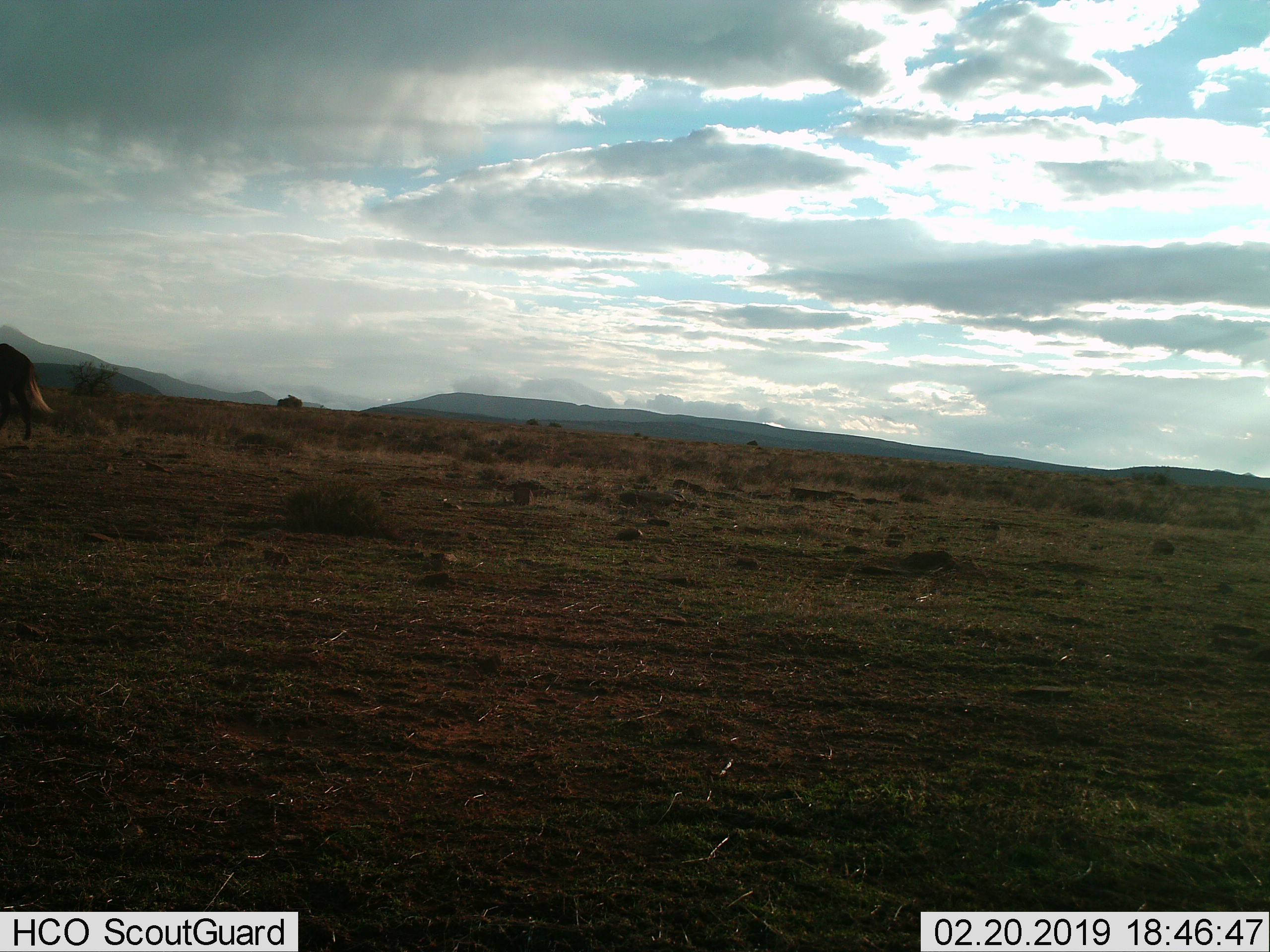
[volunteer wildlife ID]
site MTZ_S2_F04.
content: unidentified animal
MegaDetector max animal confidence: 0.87